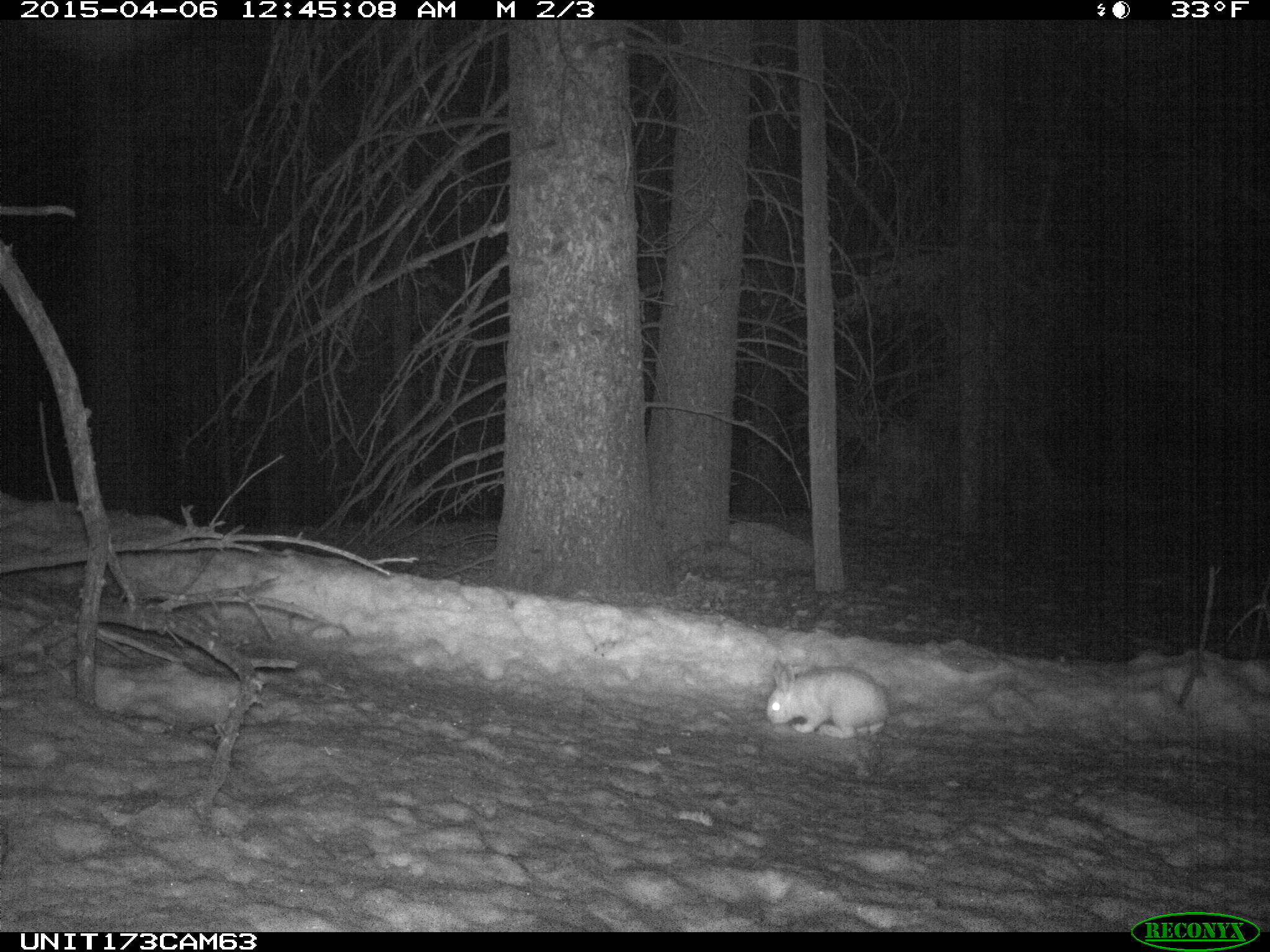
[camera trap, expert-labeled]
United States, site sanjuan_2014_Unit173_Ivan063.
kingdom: Animalia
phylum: Chordata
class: Mammalia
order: Lagomorpha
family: Leporidae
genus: Lepus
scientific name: Lepus americanus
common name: snowshoe hare